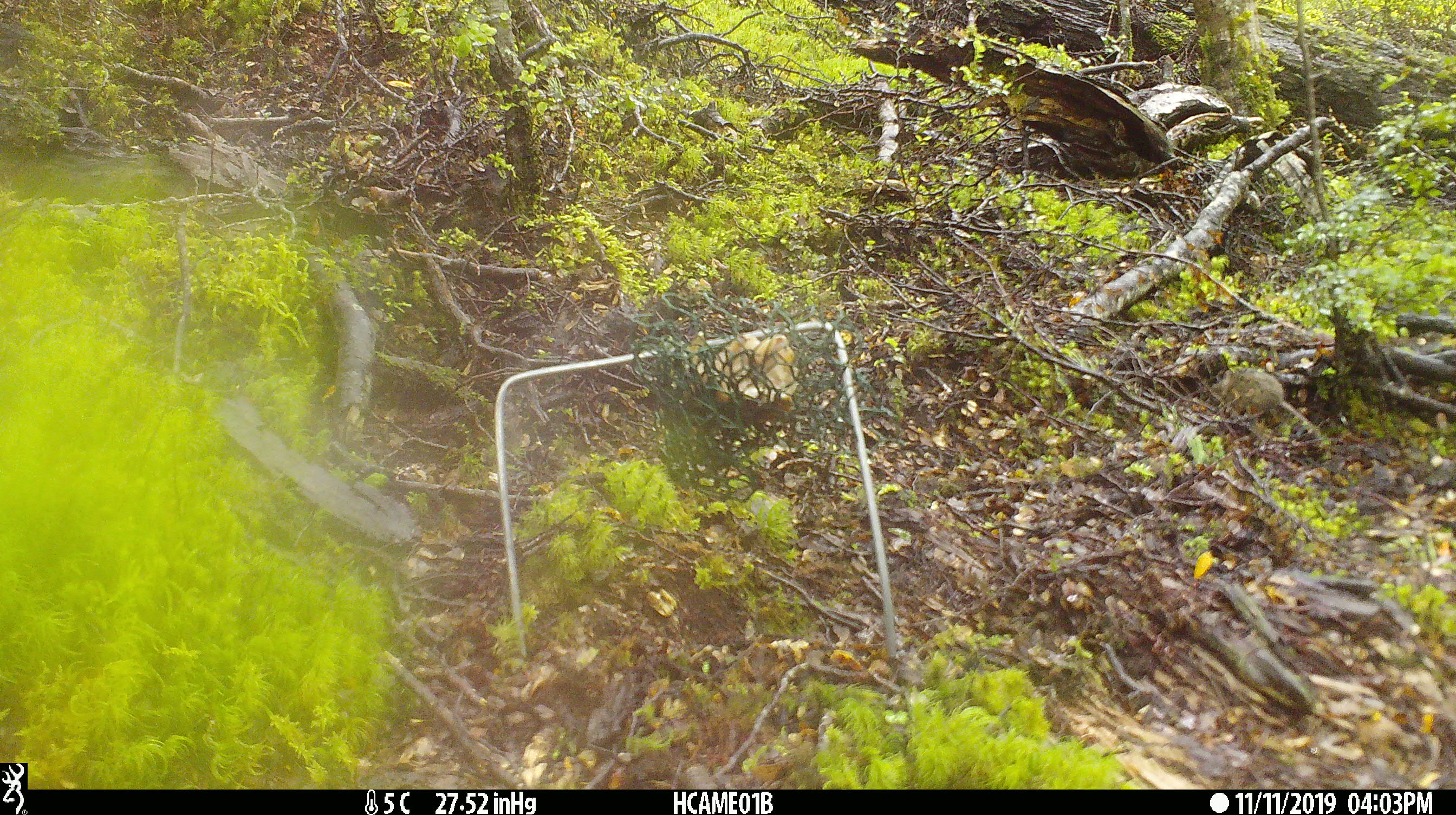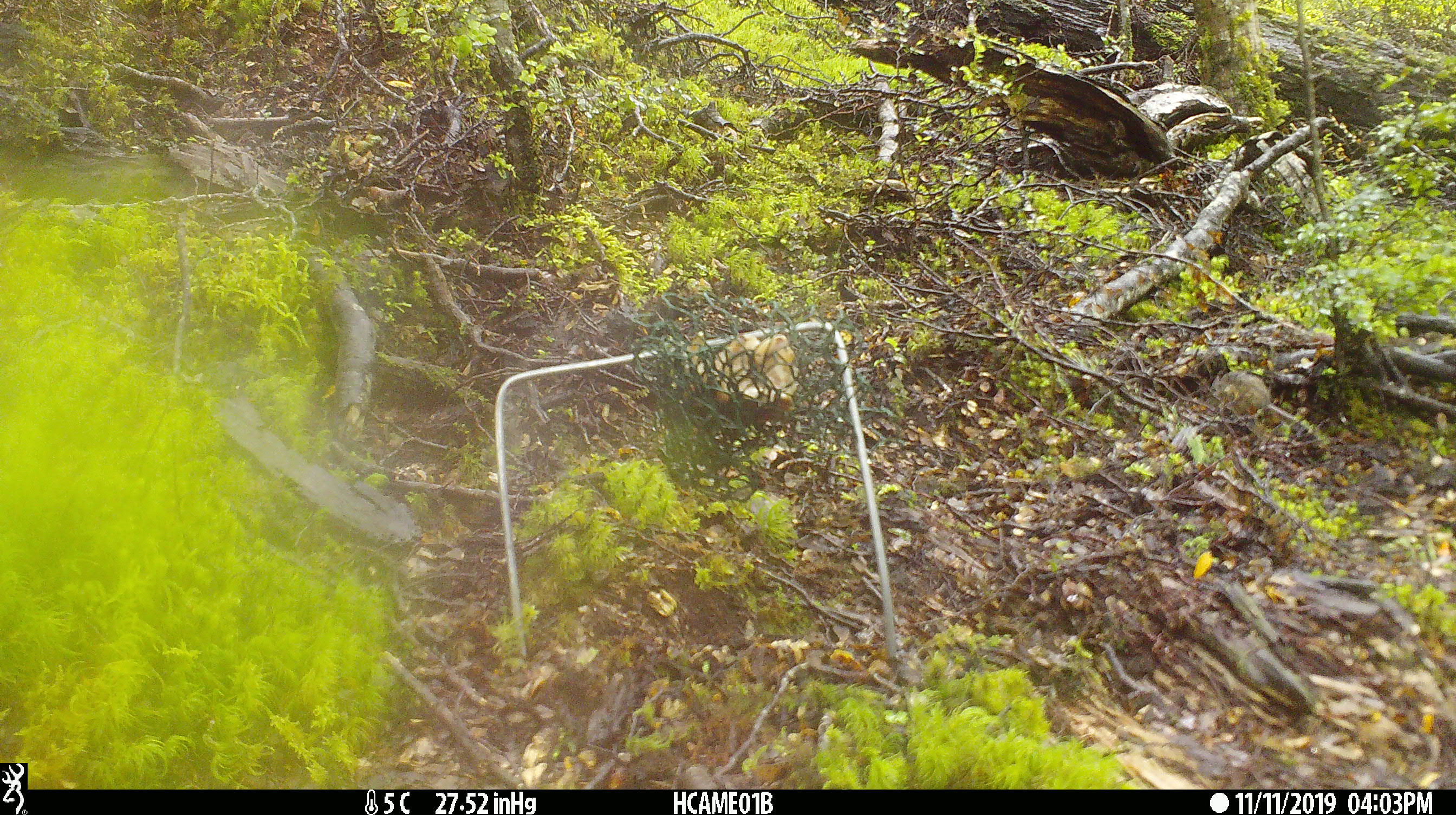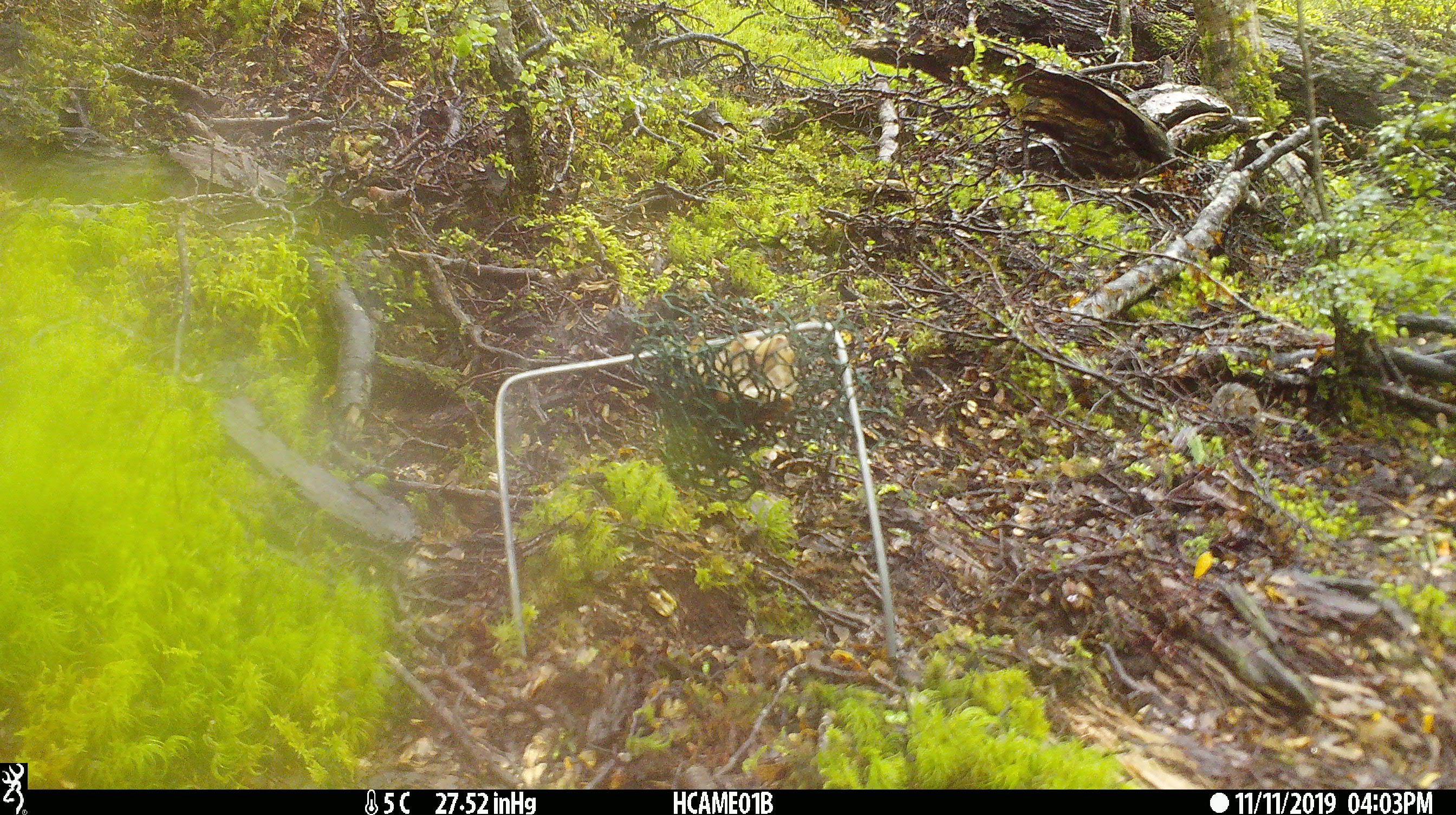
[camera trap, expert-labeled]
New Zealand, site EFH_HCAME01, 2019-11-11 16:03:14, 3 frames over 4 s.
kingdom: Animalia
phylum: Chordata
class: Mammalia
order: Rodentia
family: Muridae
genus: Mus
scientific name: Mus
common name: mouse